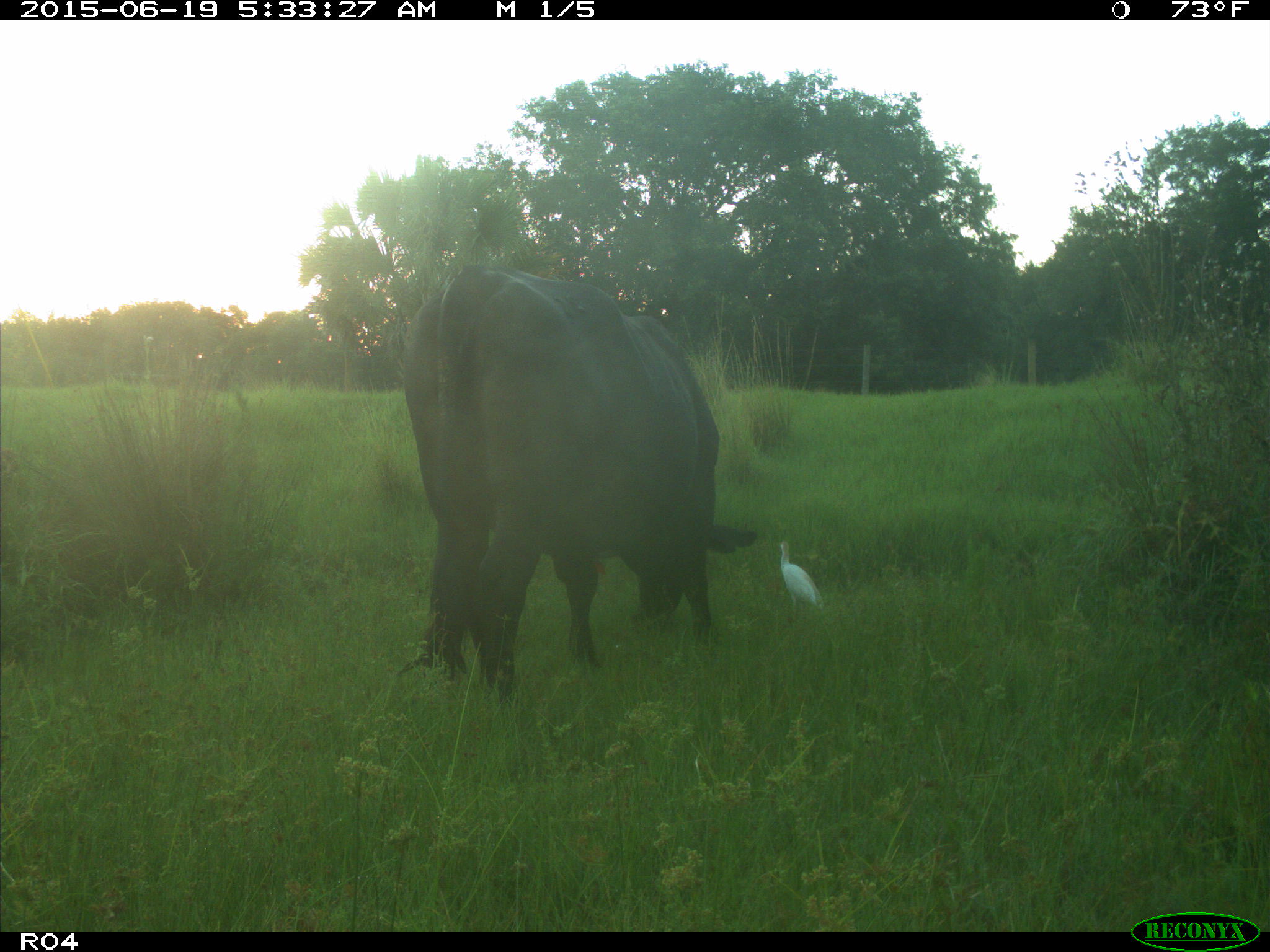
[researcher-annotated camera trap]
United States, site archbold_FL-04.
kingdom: Animalia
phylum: Chordata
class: Mammalia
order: Artiodactyla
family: Bovidae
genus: Bos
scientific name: Bos taurus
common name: domestic cow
Bos taurus (domestic cow).